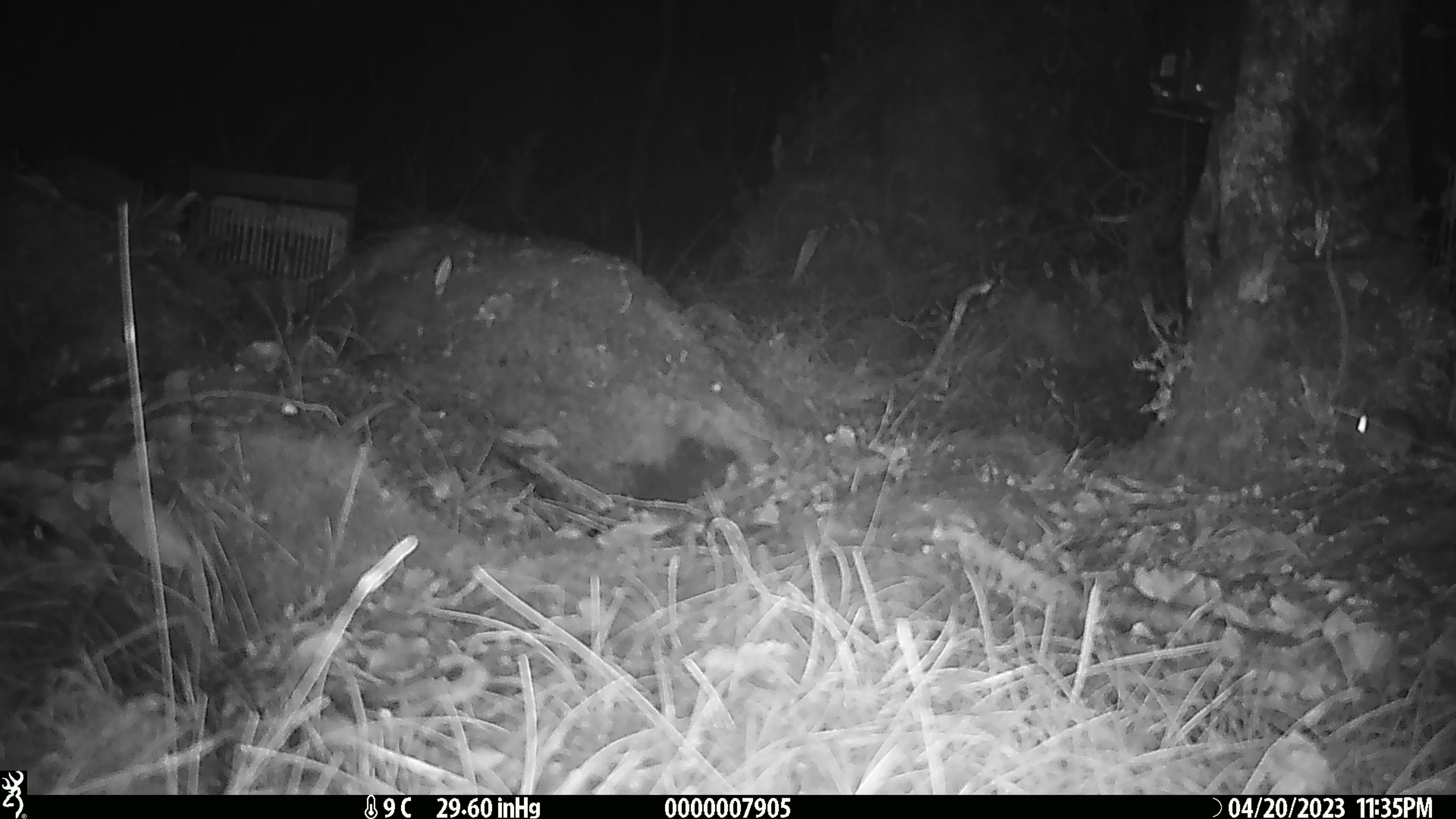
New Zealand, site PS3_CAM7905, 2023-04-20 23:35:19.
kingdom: Animalia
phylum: Chordata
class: Mammalia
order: Rodentia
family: Muridae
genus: Mus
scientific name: Mus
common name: mouse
Mouse (Mus).